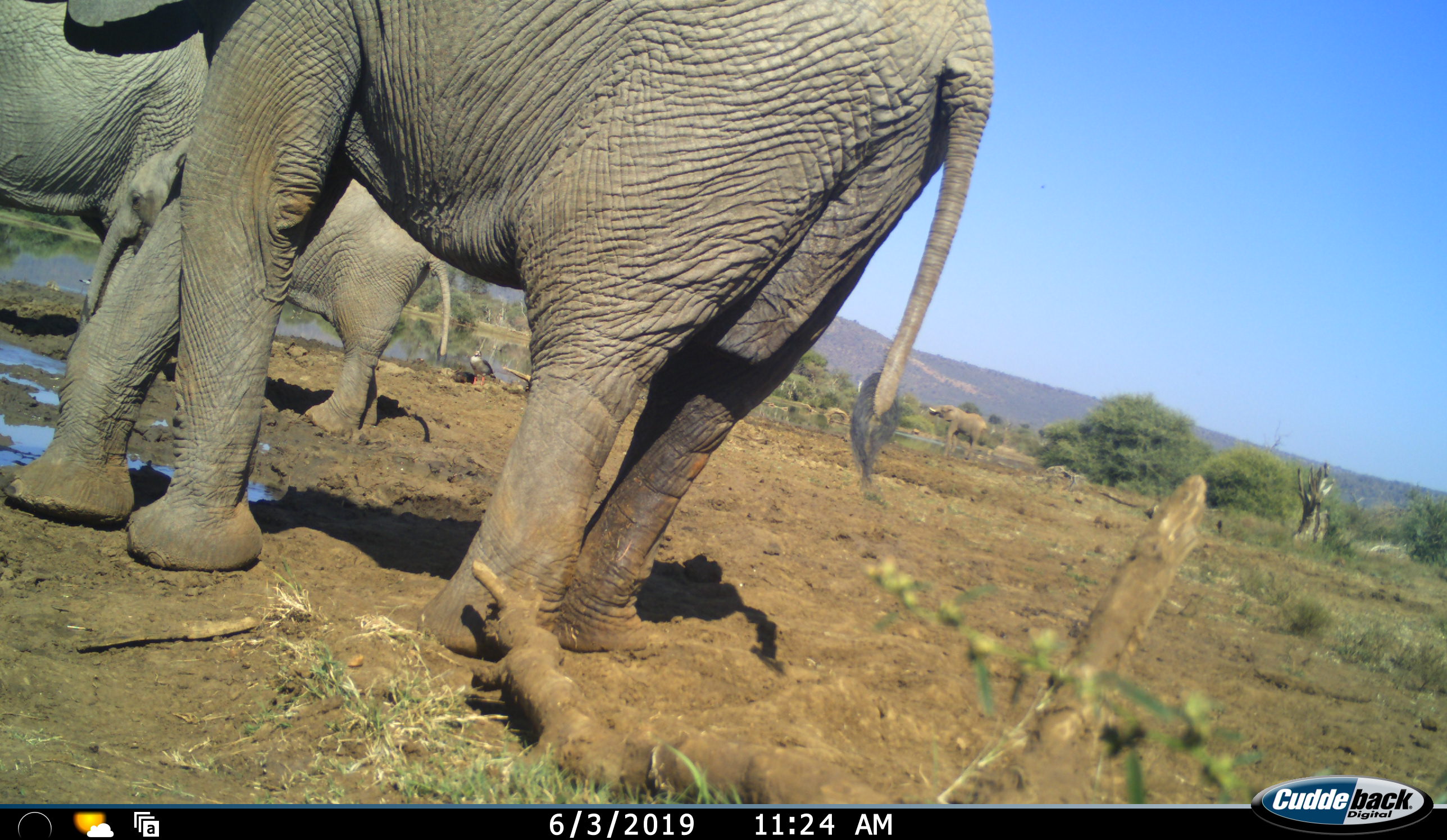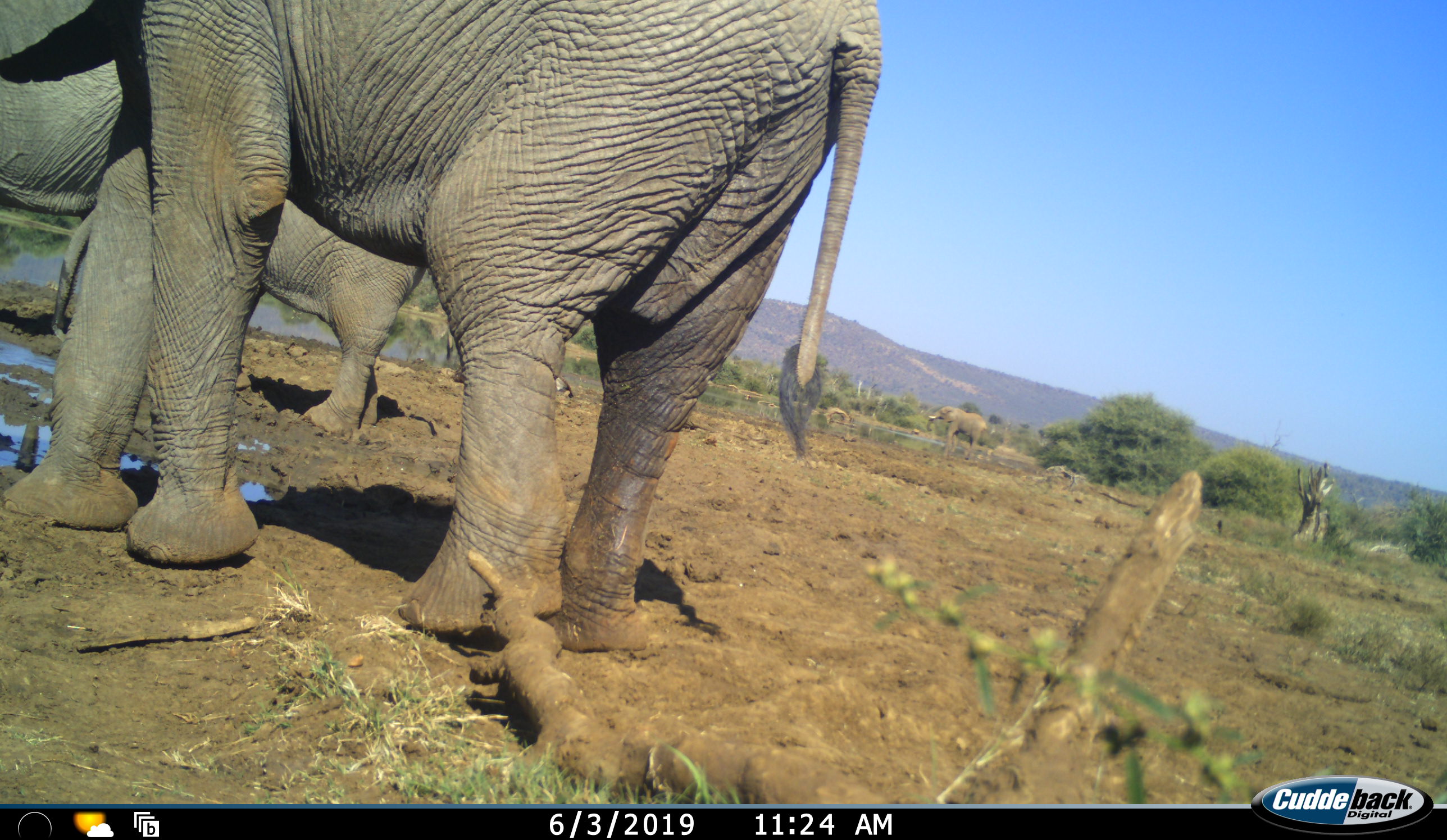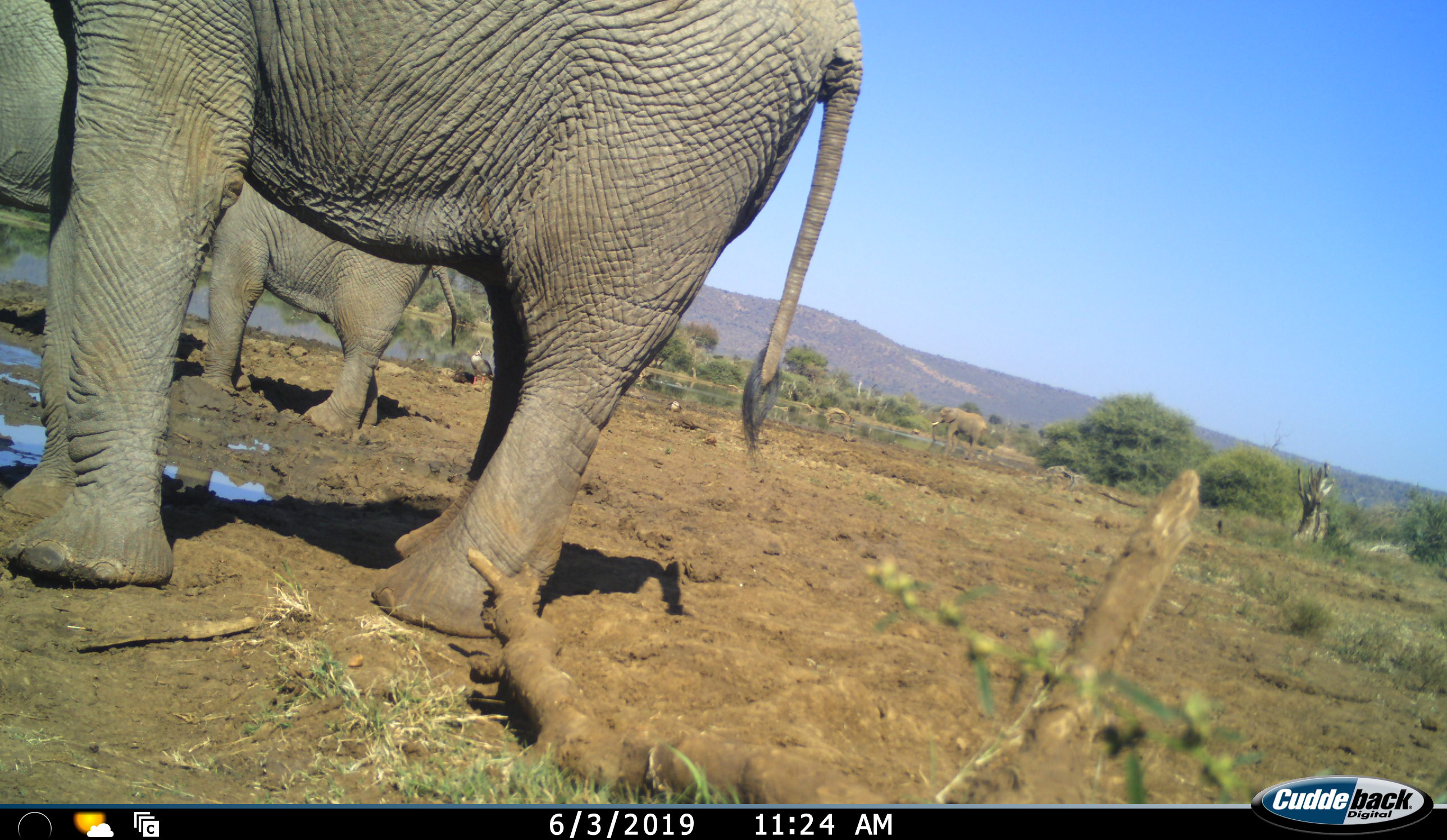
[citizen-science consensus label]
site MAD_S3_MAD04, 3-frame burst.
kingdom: Animalia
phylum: Chordata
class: Mammalia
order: Proboscidea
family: Elephantidae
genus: Loxodonta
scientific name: Loxodonta africana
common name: african bush elephant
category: elephant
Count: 3.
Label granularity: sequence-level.